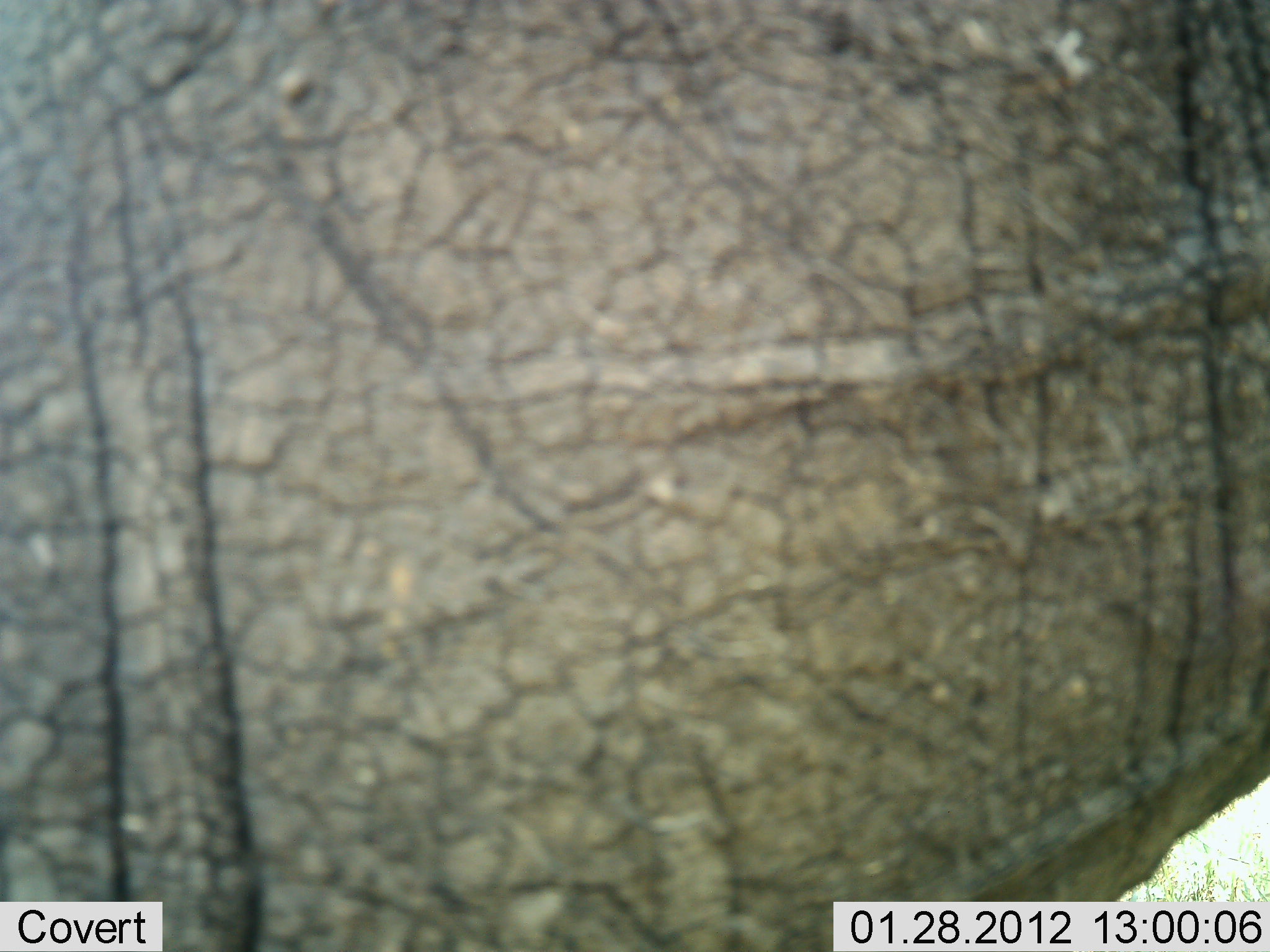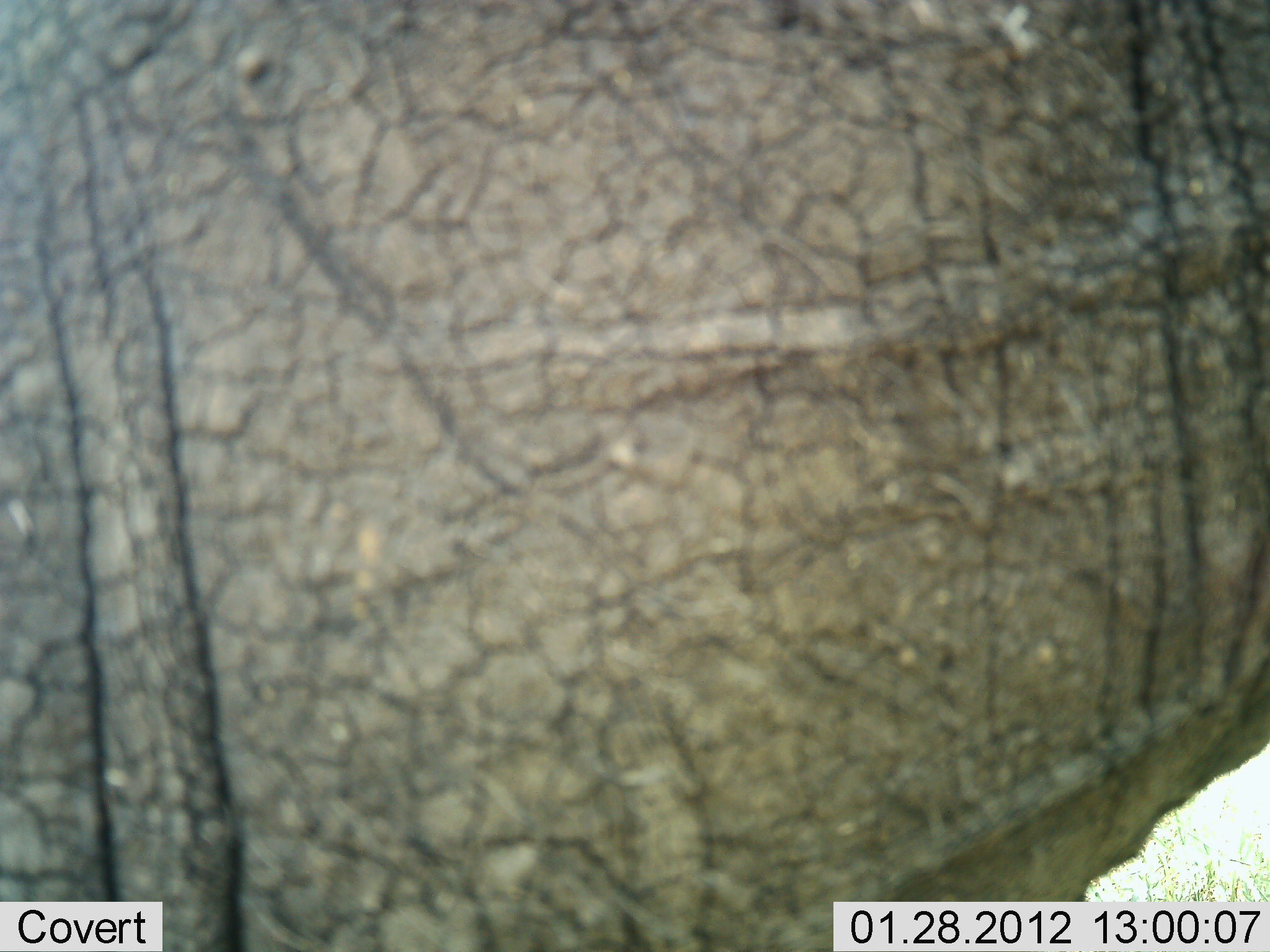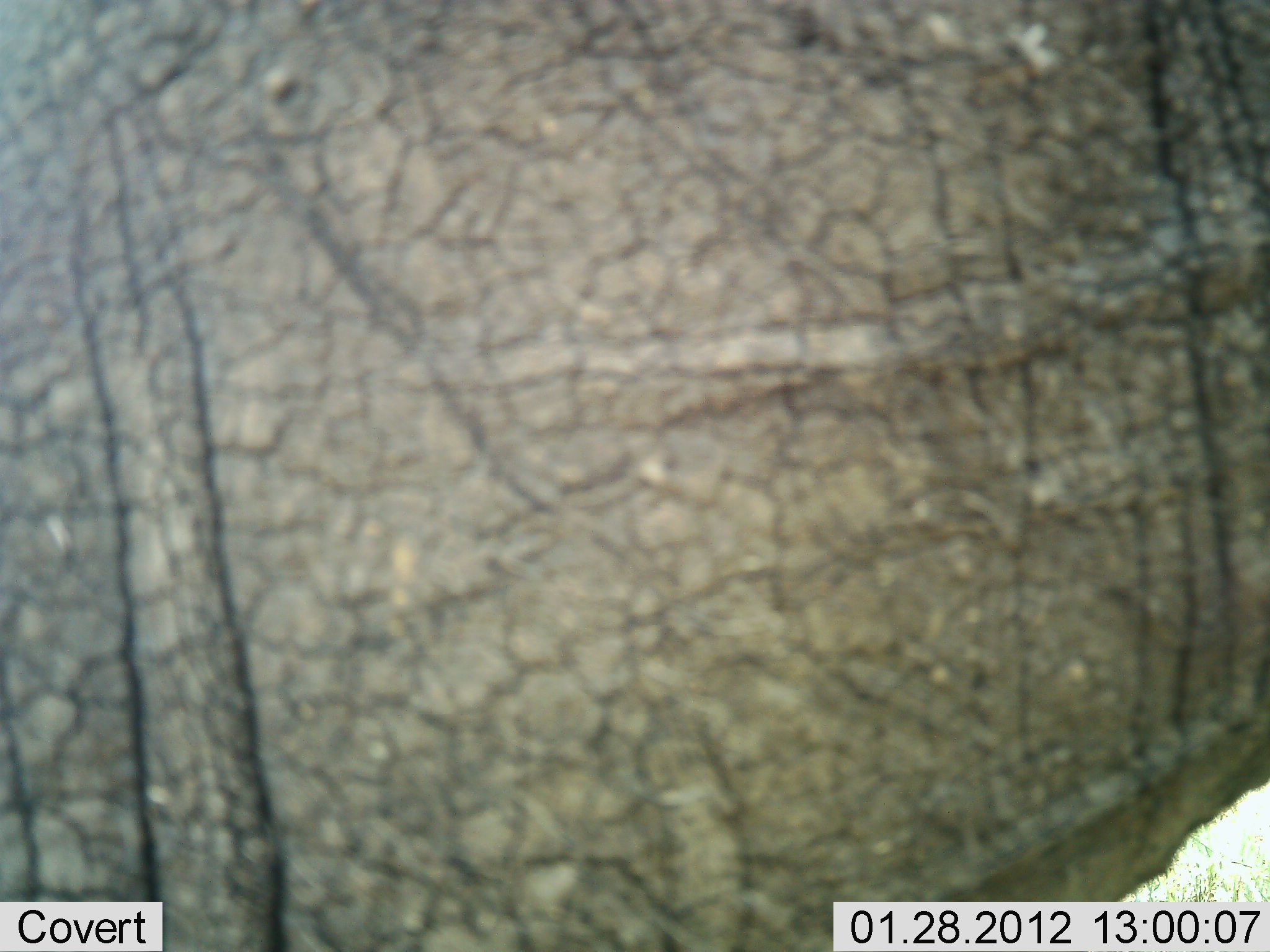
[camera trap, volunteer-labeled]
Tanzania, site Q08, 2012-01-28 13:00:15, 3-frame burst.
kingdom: Animalia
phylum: Chordata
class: Mammalia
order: Perissodactyla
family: Rhinocerotidae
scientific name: Rhinocerotidae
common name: rhinoceros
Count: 1.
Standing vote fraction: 90%.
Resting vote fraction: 0%.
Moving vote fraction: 10%.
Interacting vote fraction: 0%.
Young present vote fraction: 0%.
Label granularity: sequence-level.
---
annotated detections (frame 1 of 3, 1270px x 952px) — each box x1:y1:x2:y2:
animal: 2:0:1268:950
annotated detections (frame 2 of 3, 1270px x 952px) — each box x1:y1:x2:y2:
animal: 0:2:1269:952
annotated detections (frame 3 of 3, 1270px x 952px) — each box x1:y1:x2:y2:
animal: 2:0:1269:951